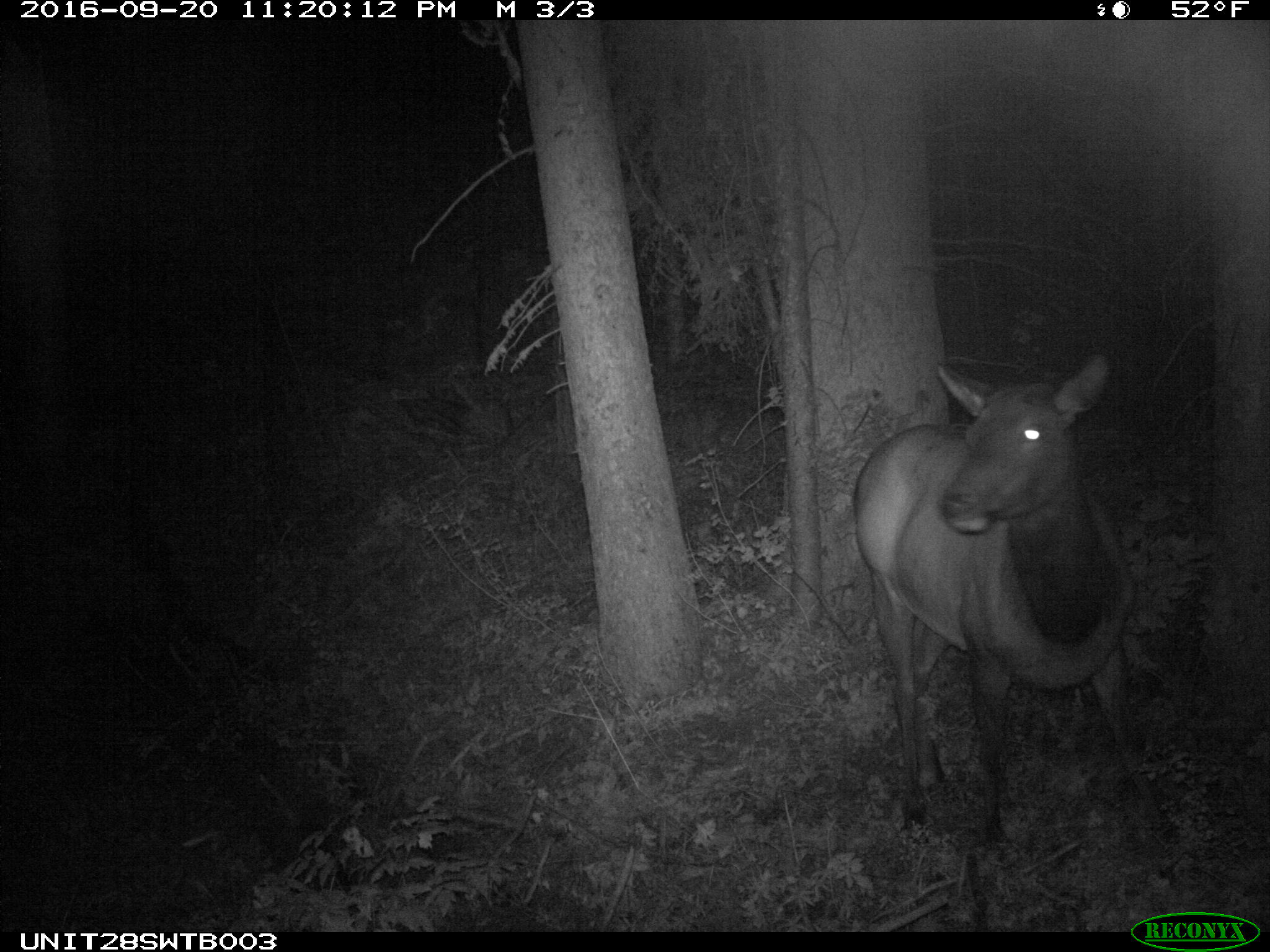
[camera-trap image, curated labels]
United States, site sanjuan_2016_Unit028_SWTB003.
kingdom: Animalia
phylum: Chordata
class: Mammalia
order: Artiodactyla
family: Cervidae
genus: Cervus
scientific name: Cervus elaphus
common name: red deer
Cervus elaphus (red deer).